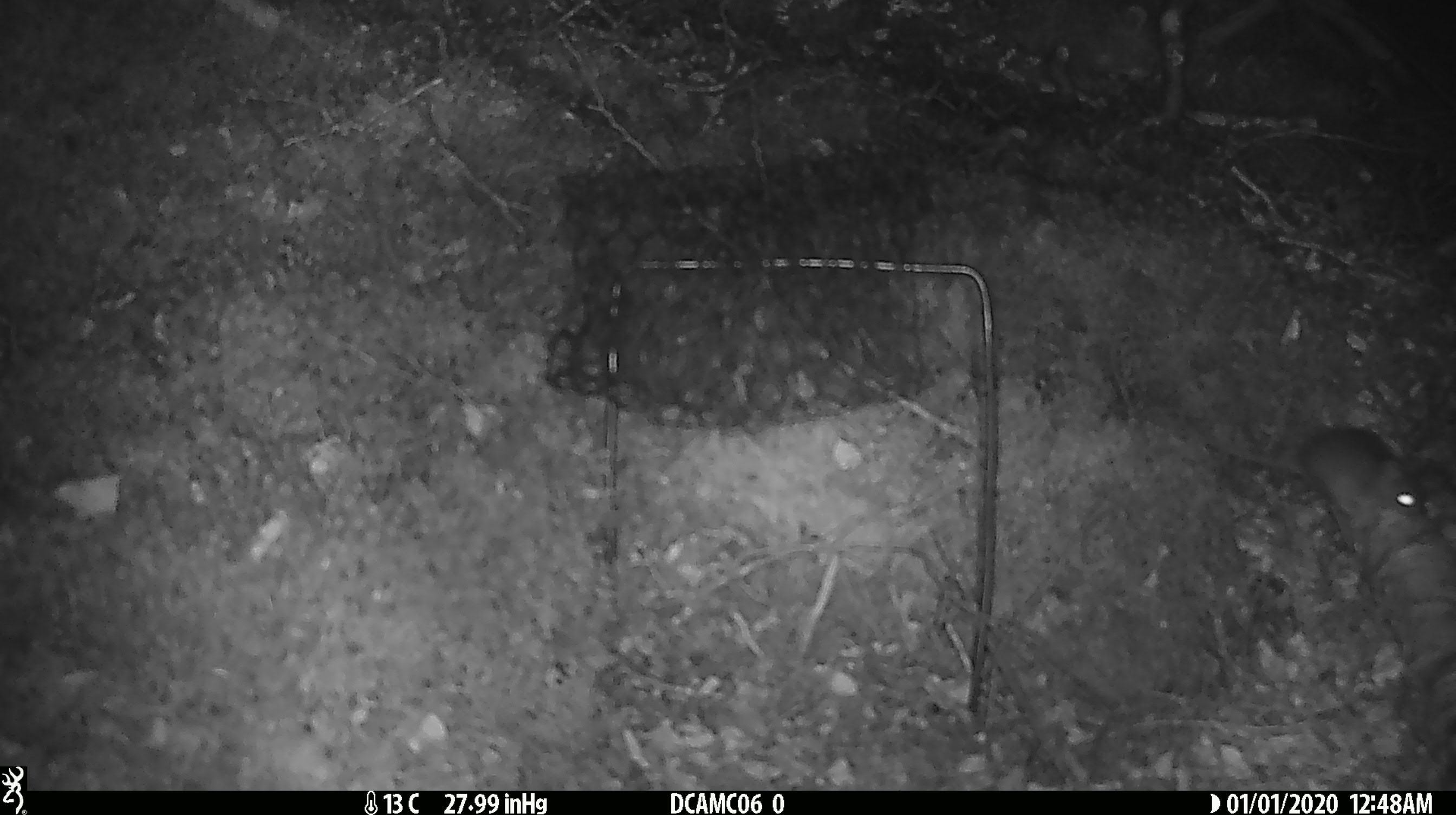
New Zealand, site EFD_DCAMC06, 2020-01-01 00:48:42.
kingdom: Animalia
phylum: Chordata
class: Mammalia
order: Rodentia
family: Muridae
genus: Mus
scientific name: Mus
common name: mouse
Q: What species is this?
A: Mouse (Mus).